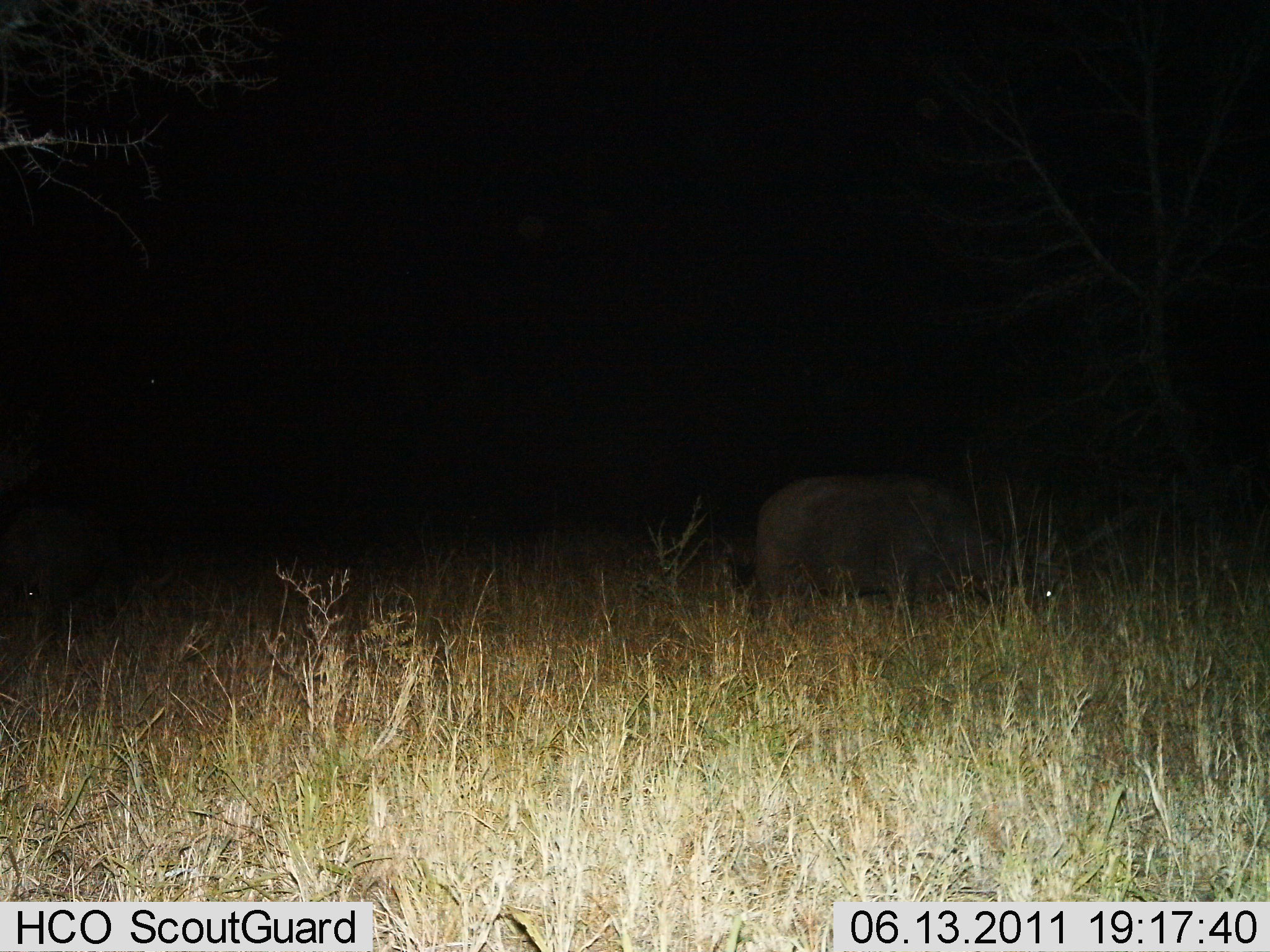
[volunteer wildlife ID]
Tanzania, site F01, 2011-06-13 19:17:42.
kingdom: Animalia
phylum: Chordata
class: Mammalia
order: Artiodactyla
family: Bovidae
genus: Syncerus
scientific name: Syncerus caffer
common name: cape buffalo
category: buffalo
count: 1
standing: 50%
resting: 0%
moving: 0%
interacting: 0%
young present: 0%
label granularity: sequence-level